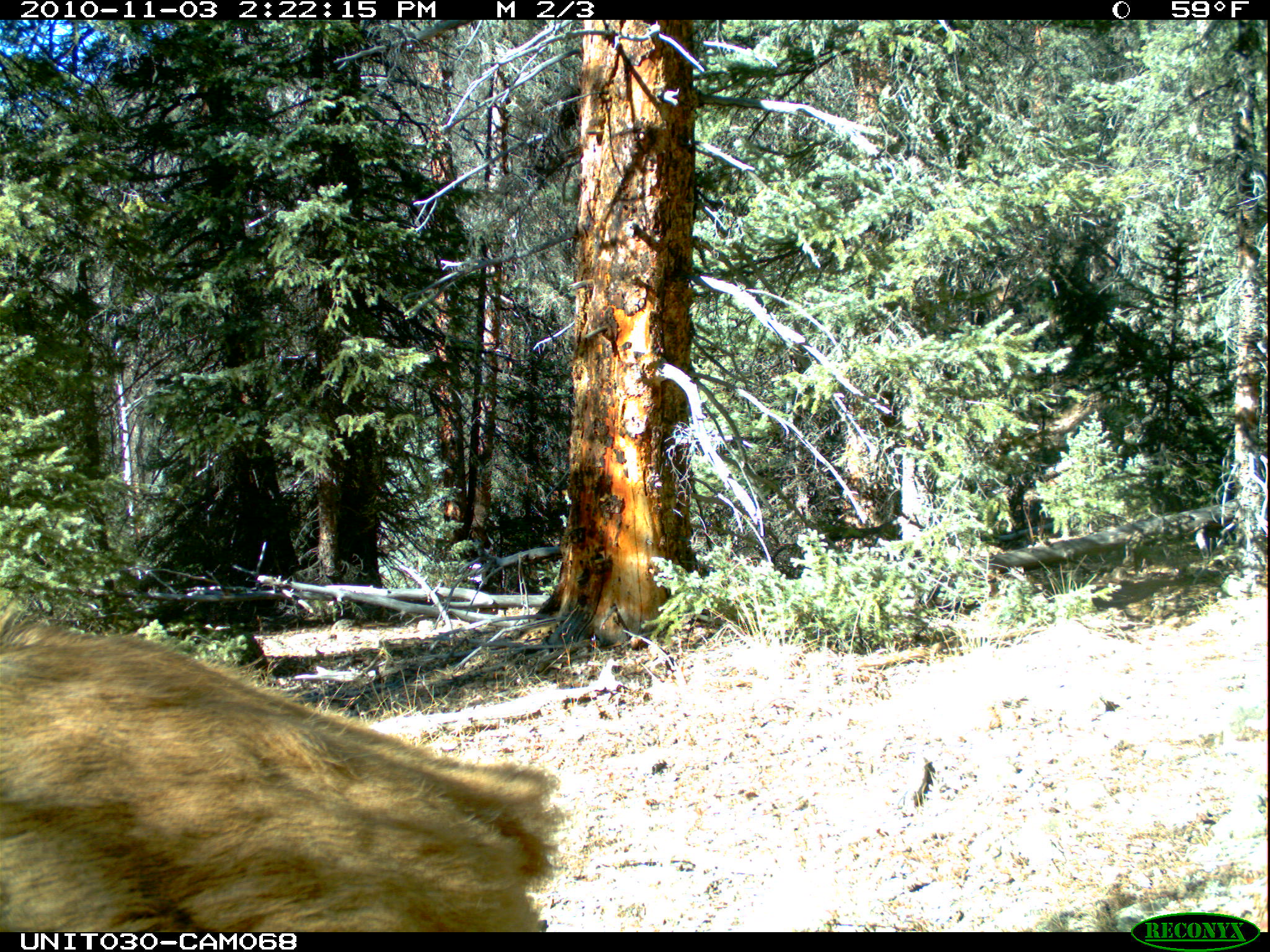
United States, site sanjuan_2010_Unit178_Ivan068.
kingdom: Animalia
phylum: Chordata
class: Mammalia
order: Artiodactyla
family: Cervidae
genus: Cervus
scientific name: Cervus elaphus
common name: red deer